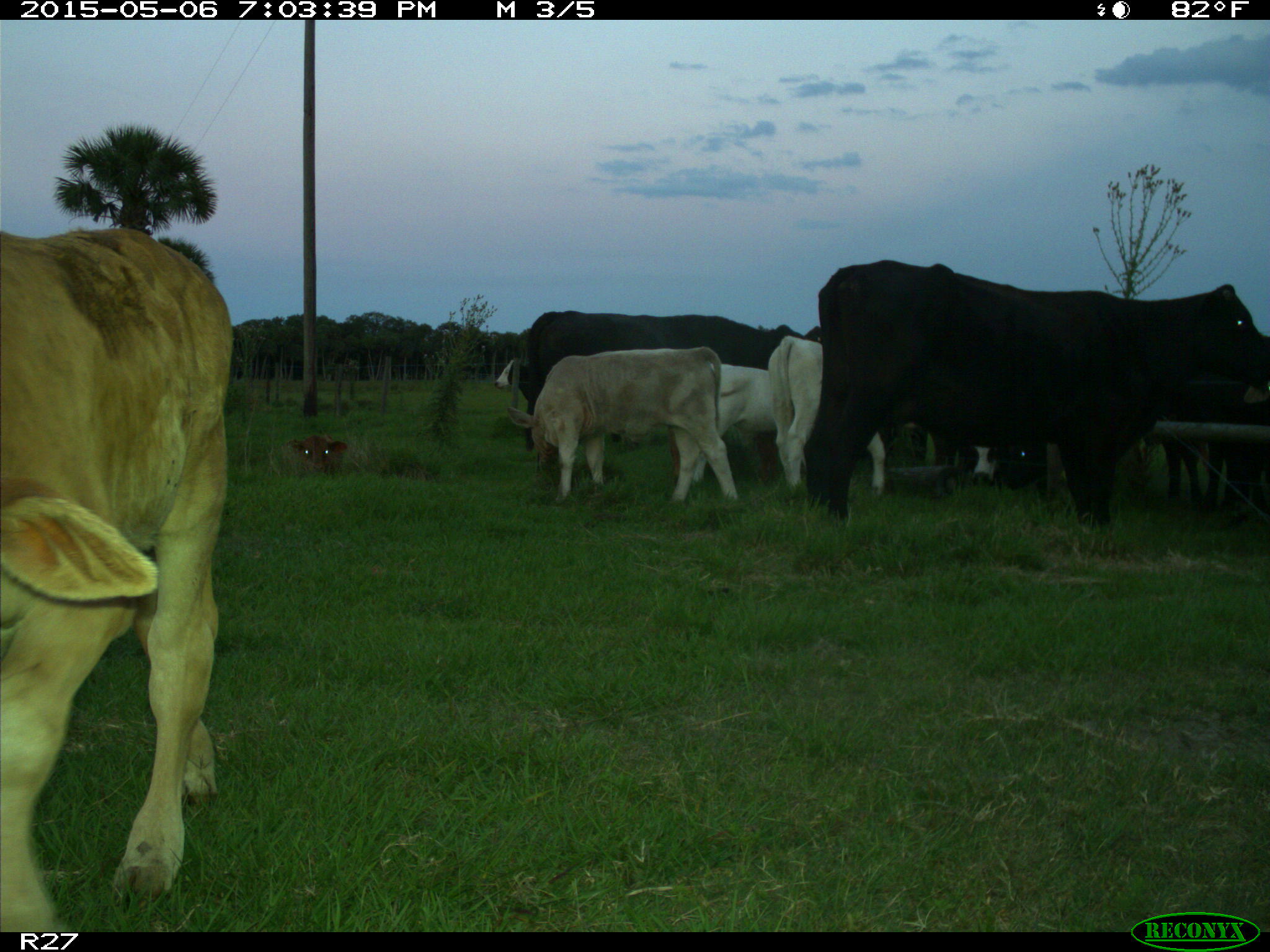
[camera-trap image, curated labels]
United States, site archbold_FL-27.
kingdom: Animalia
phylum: Chordata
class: Mammalia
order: Artiodactyla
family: Bovidae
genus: Bos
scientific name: Bos taurus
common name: domestic cow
Bos taurus (domestic cow).